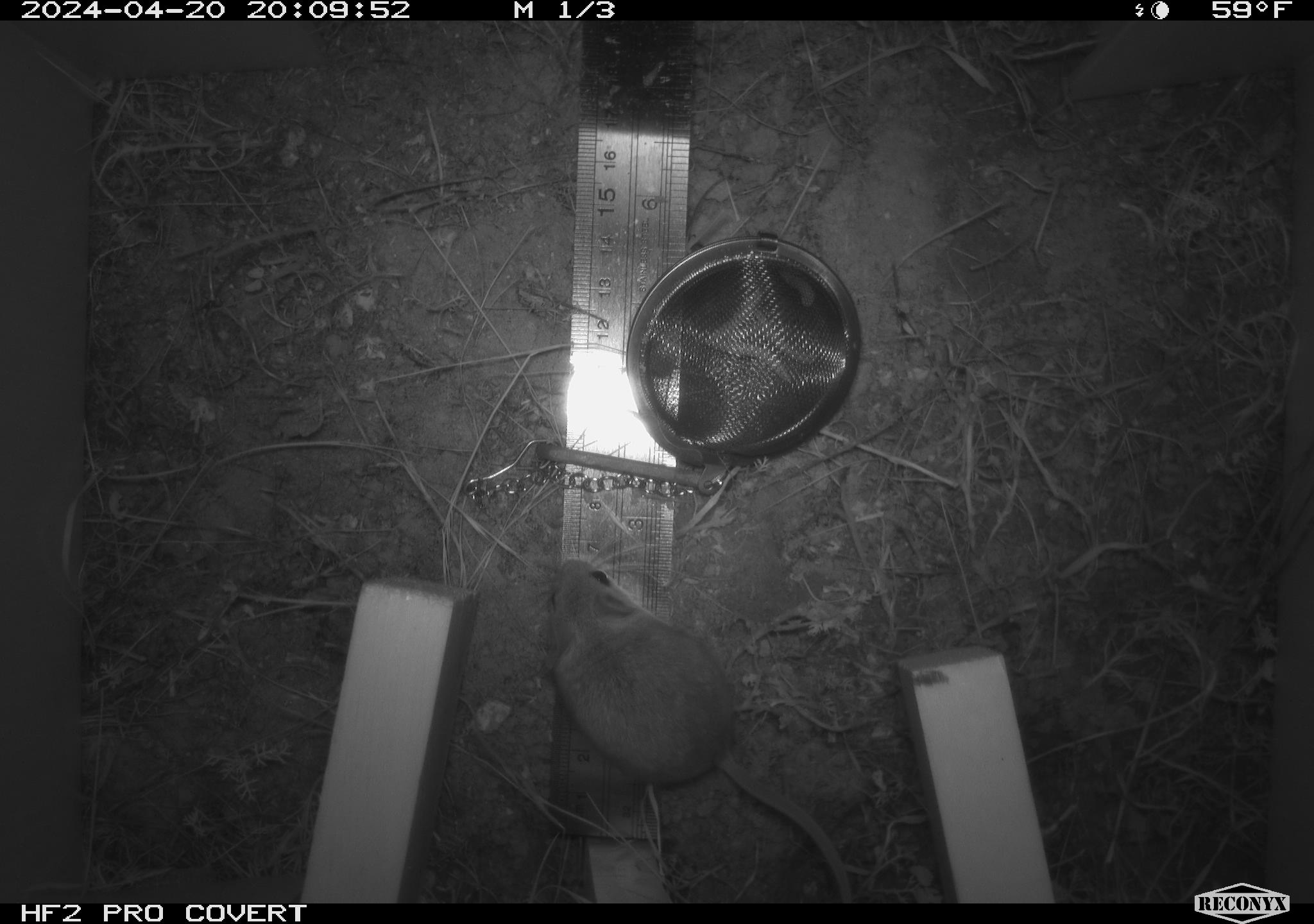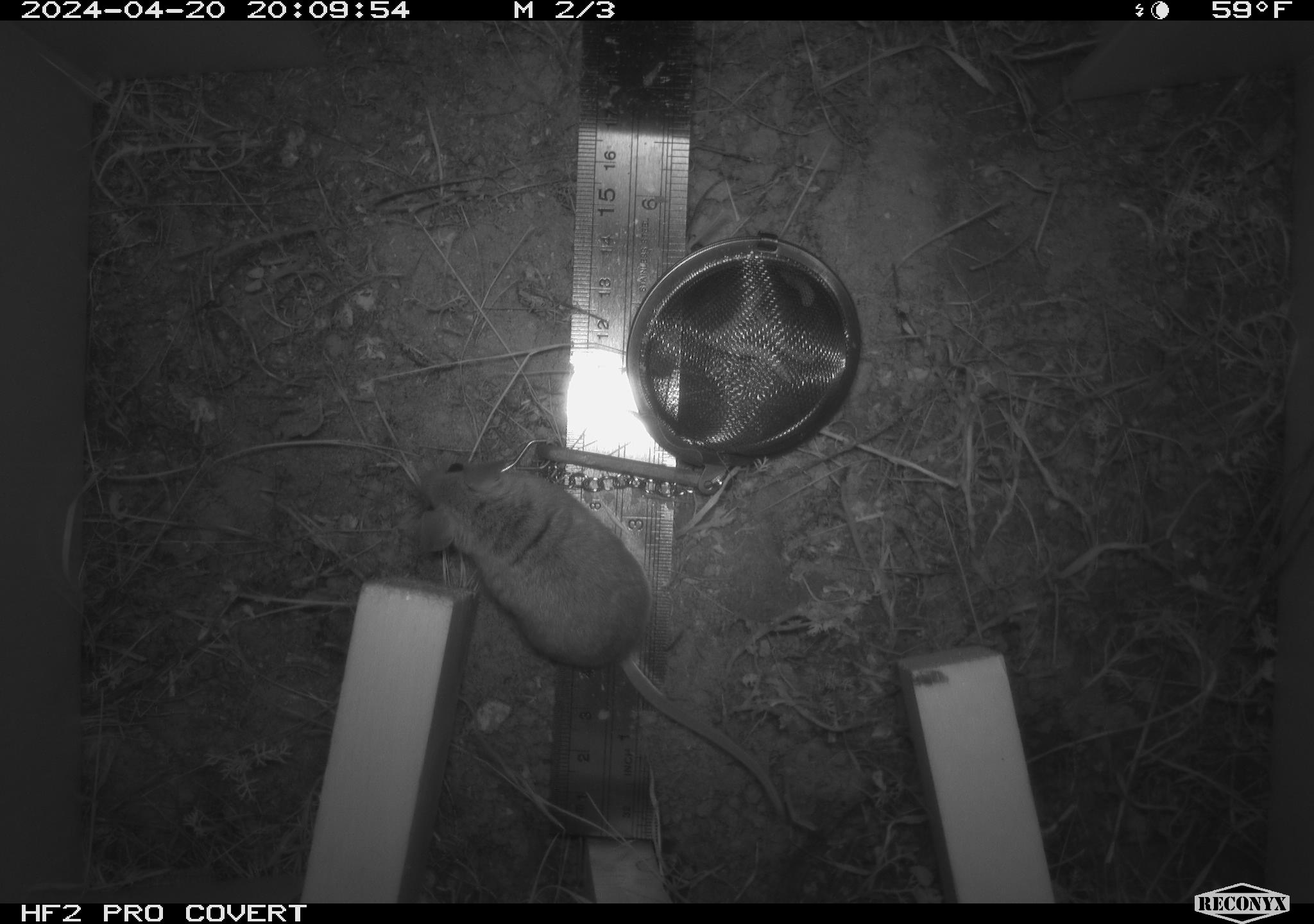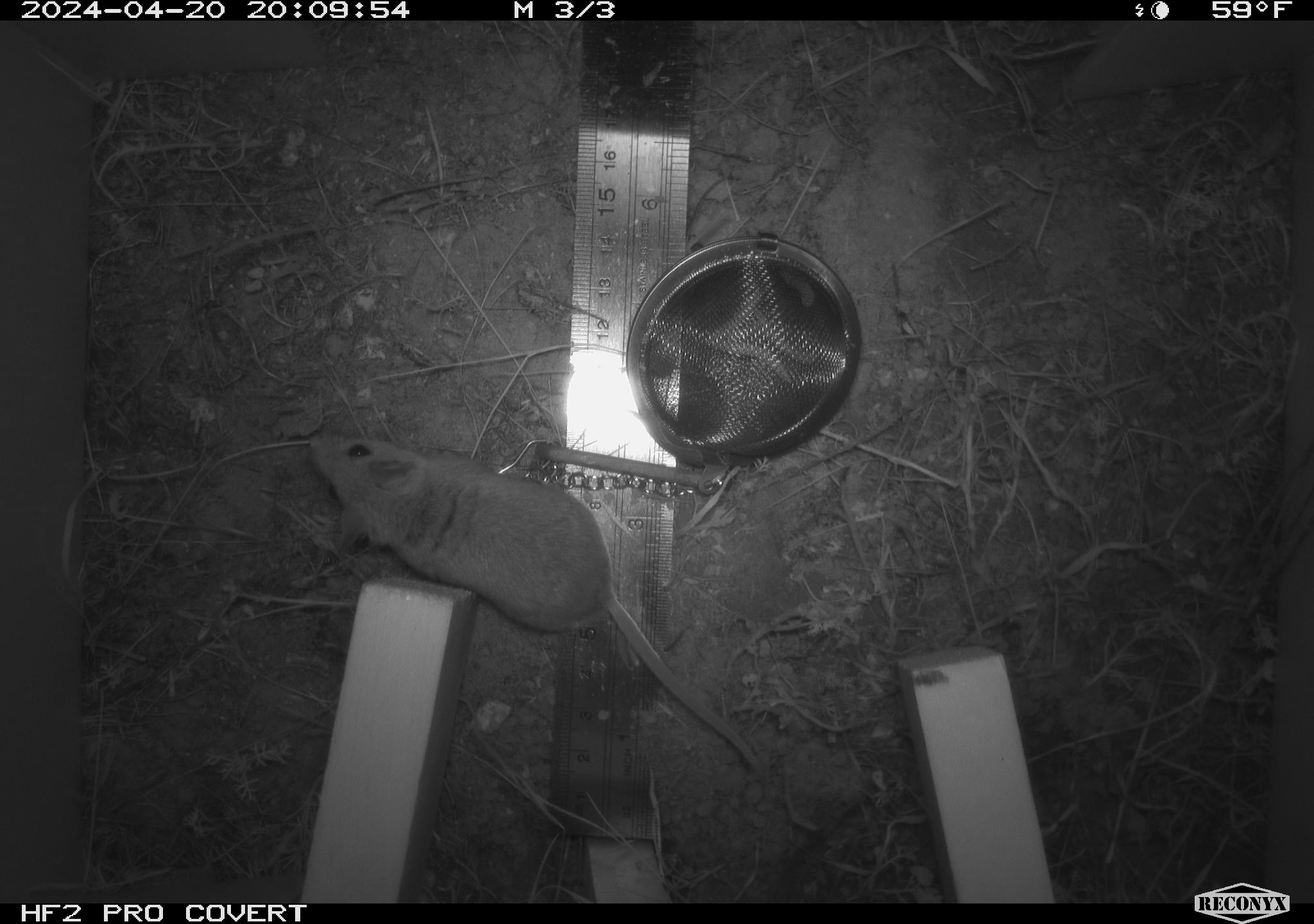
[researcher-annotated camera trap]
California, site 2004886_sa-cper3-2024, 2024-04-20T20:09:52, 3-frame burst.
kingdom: Animalia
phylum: Chordata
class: Mammalia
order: Rodentia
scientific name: Rodentia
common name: rodent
Rodent (Rodentia).